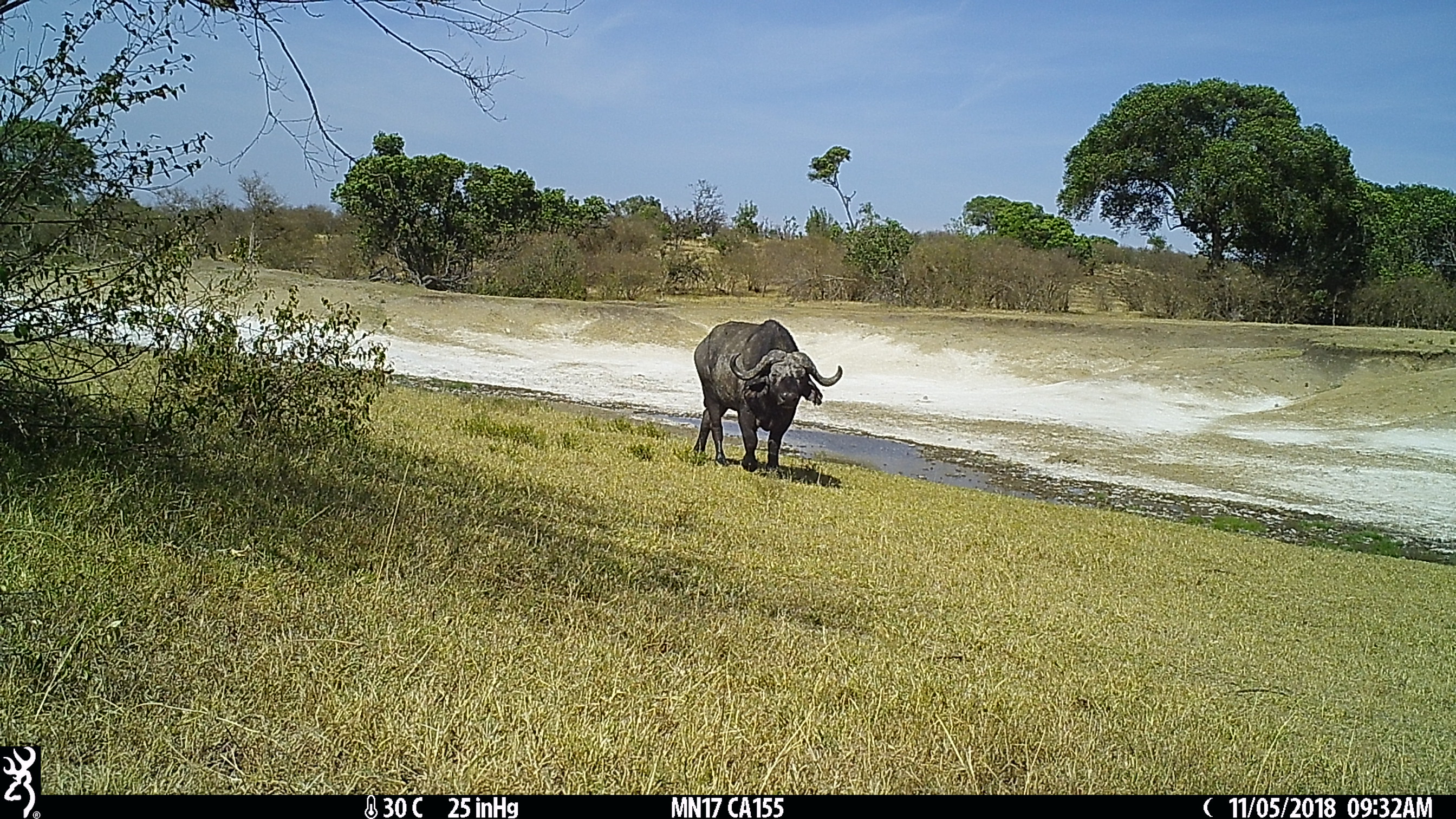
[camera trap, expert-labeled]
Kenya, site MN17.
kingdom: Animalia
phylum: Chordata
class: Mammalia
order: Artiodactyla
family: Bovidae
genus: Syncerus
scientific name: Syncerus caffer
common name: buffalo